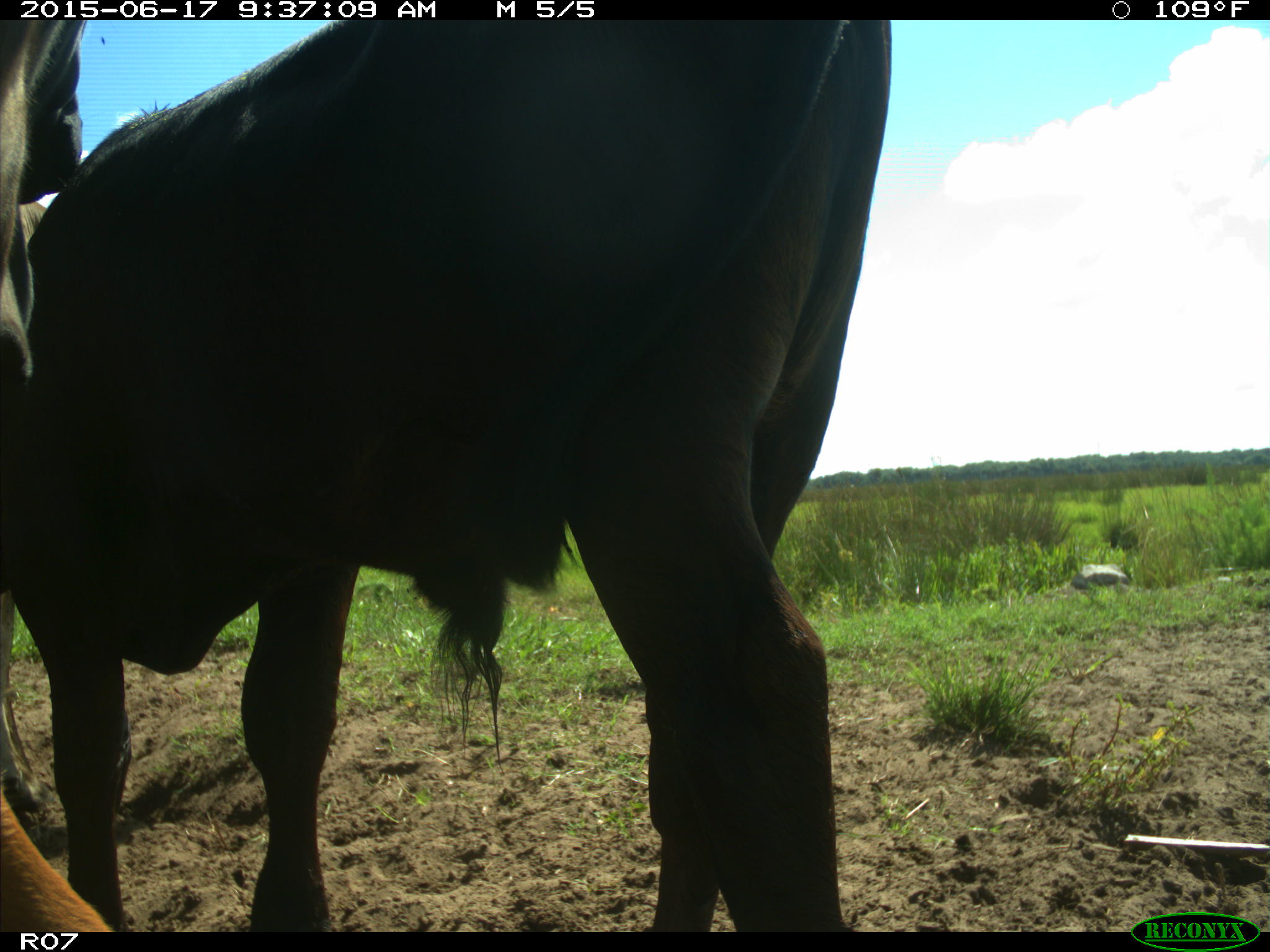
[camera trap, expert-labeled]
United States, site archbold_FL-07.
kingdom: Animalia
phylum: Chordata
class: Mammalia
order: Artiodactyla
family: Bovidae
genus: Bos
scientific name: Bos taurus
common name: domestic cow